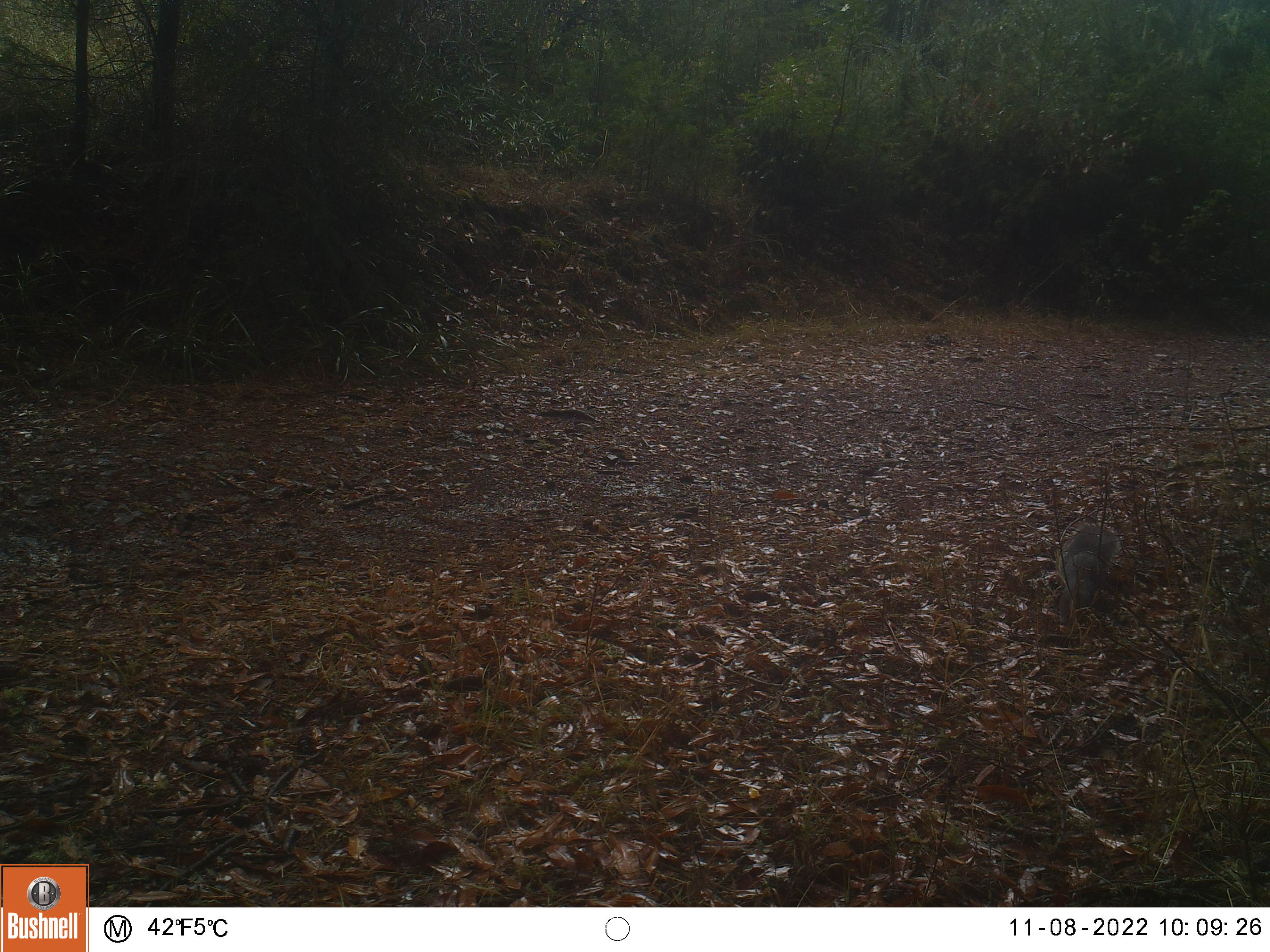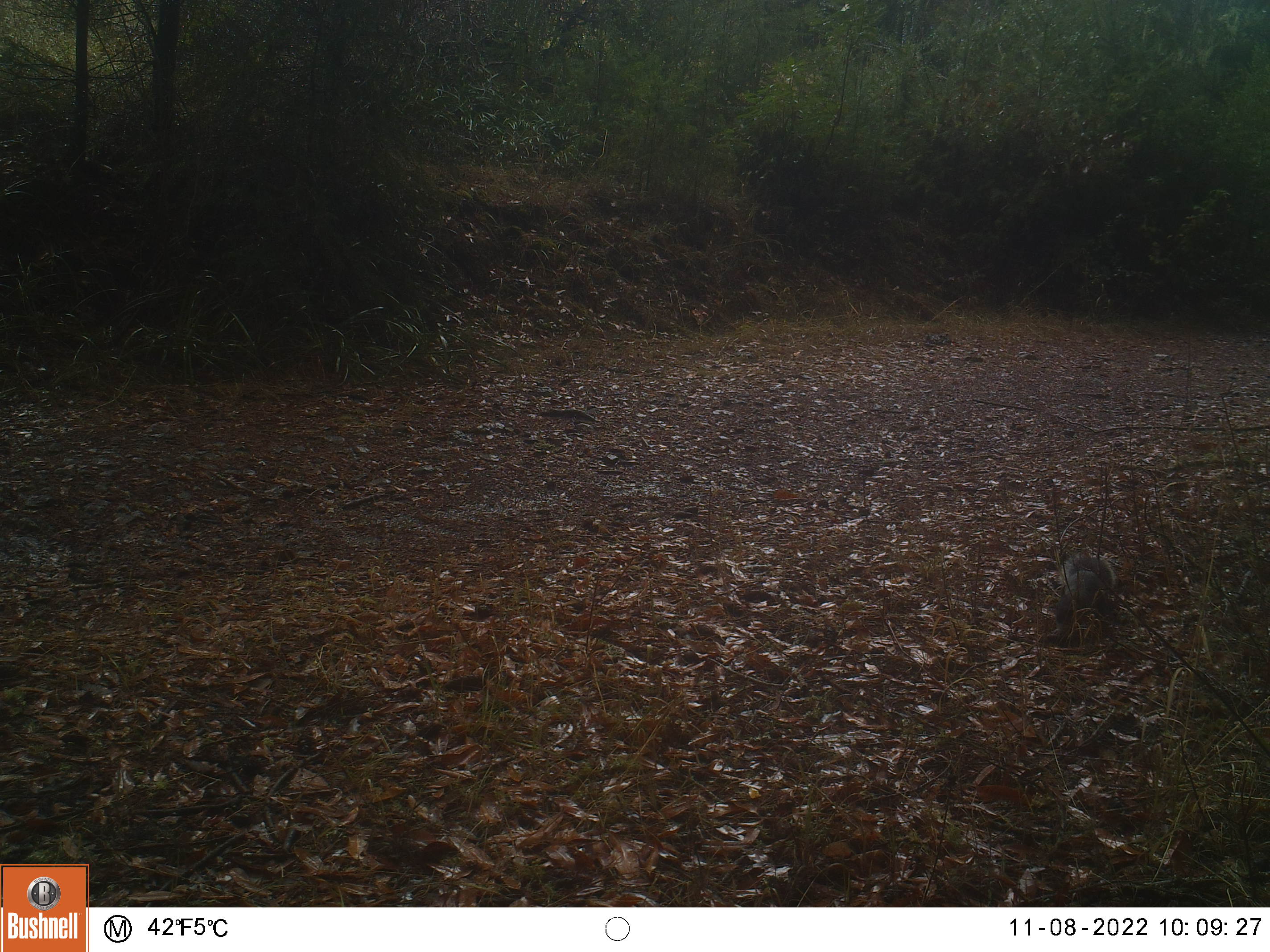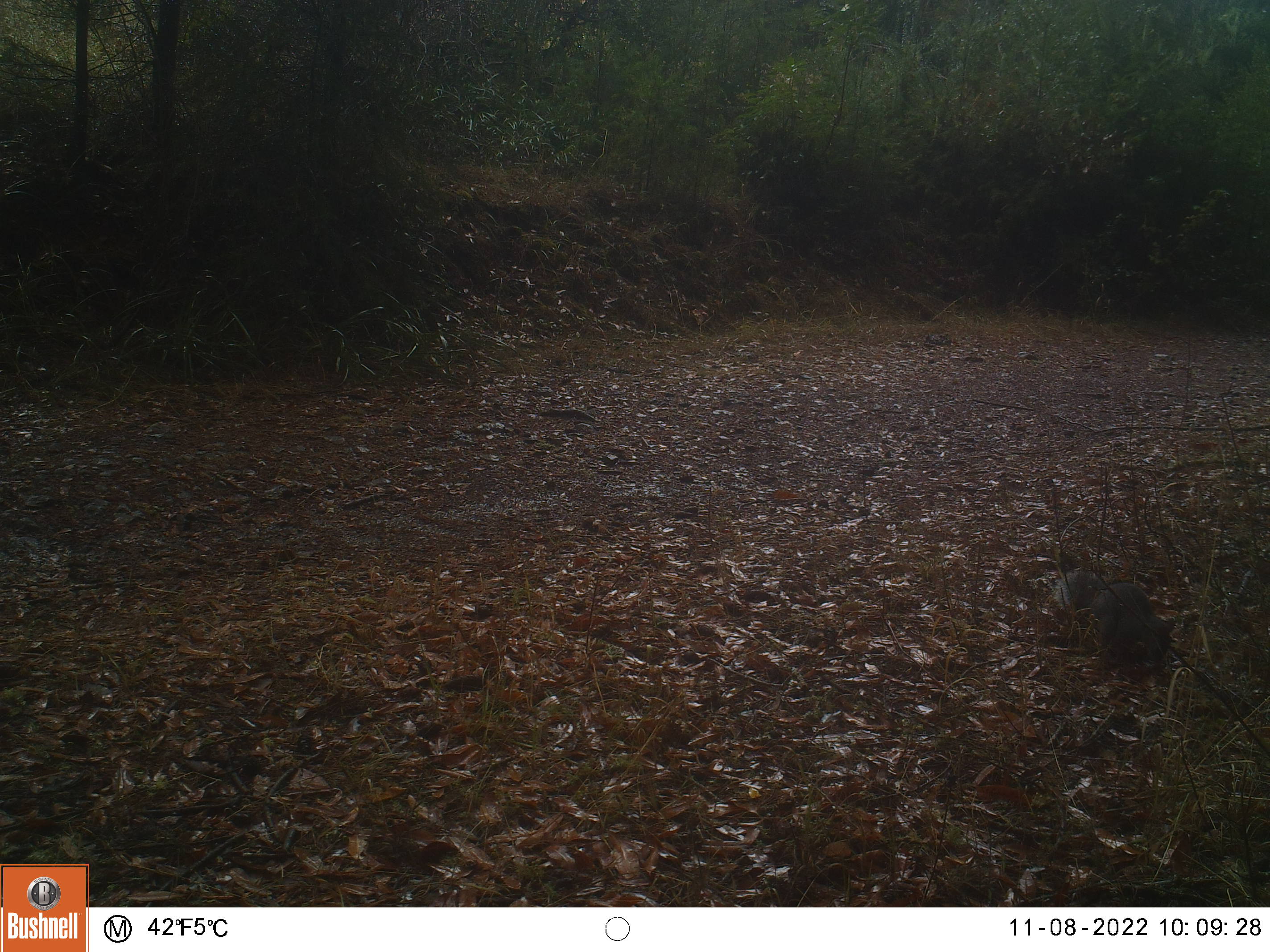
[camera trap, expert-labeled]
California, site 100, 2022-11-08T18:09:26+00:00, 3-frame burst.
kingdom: Animalia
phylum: Chordata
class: Mammalia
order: Rodentia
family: Sciuridae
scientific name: Sciuridae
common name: squirrel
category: unknown squirrel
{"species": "unknown squirrel (squirrel) (Sciuridae)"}